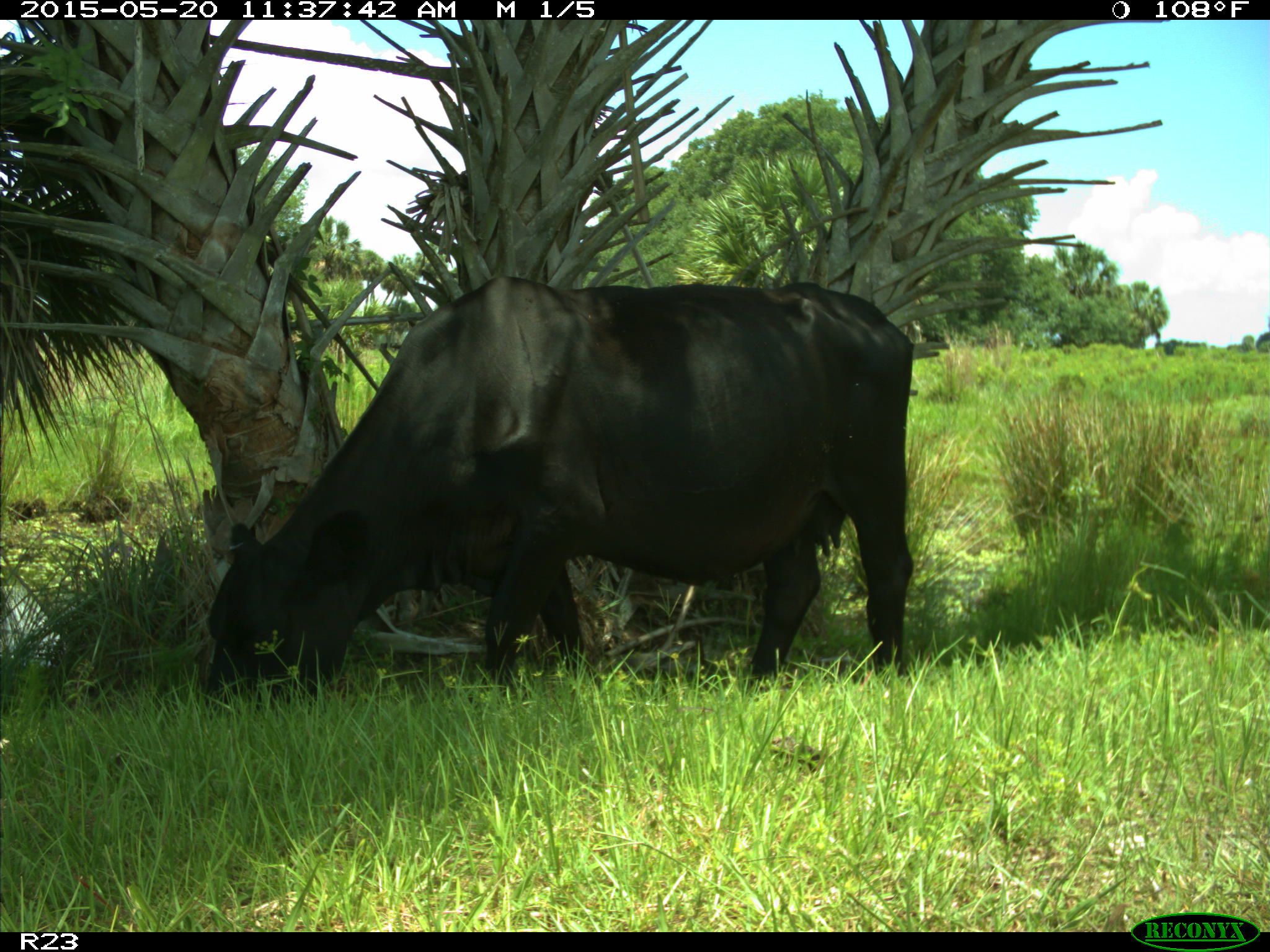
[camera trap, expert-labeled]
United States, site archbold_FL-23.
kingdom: Animalia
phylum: Chordata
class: Mammalia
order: Artiodactyla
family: Suidae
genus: Sus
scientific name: Sus scrofa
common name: wild boar